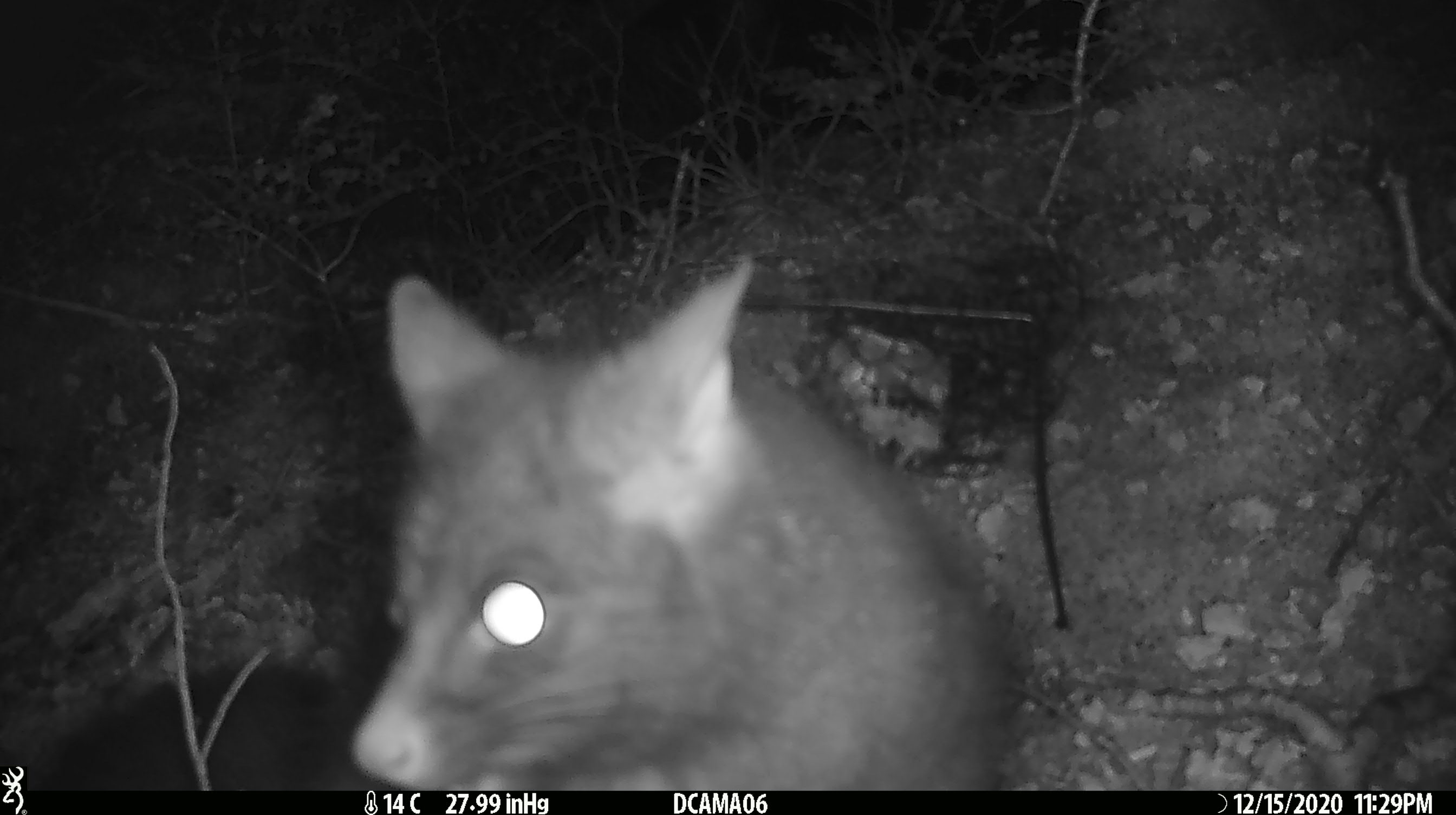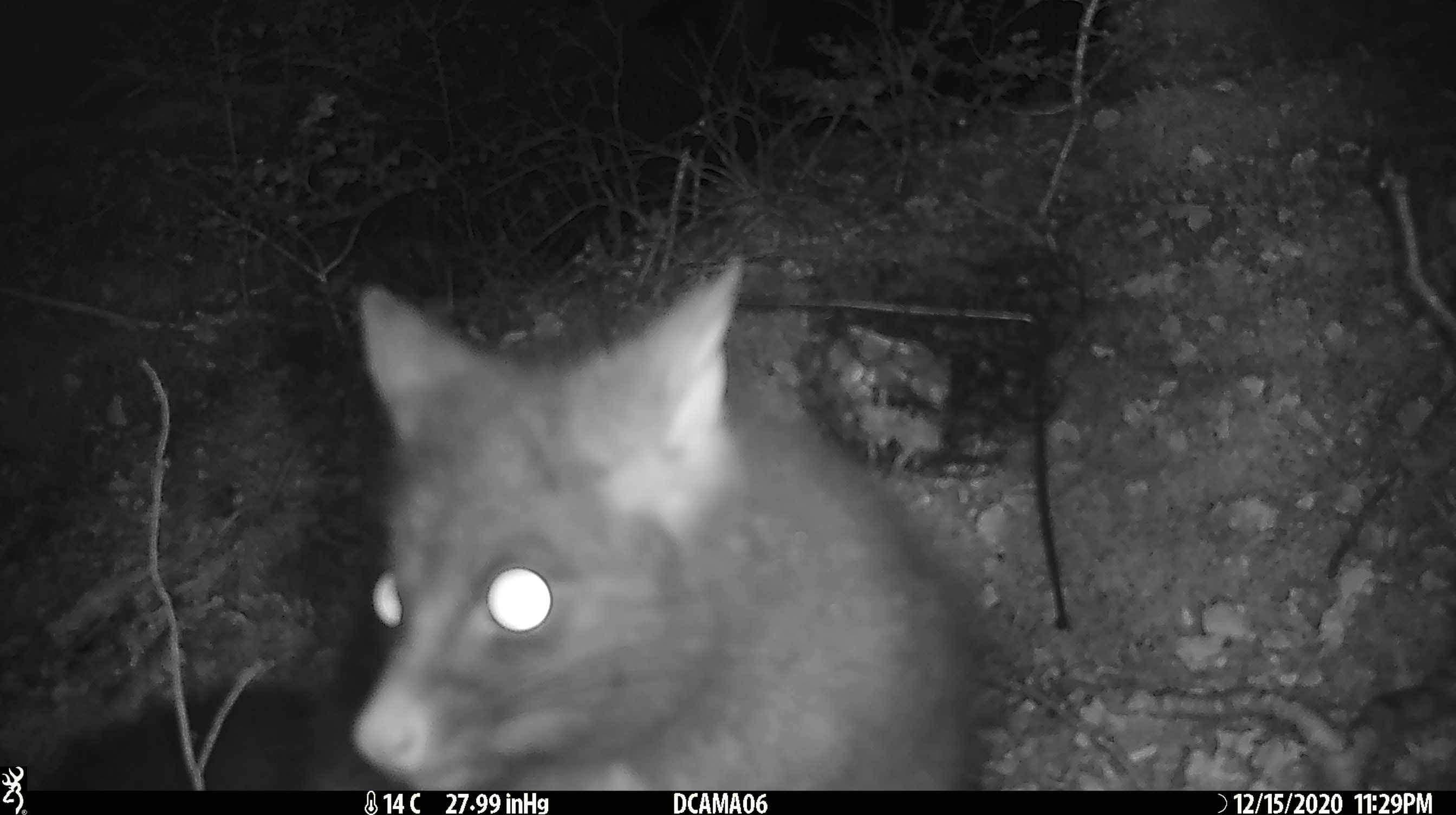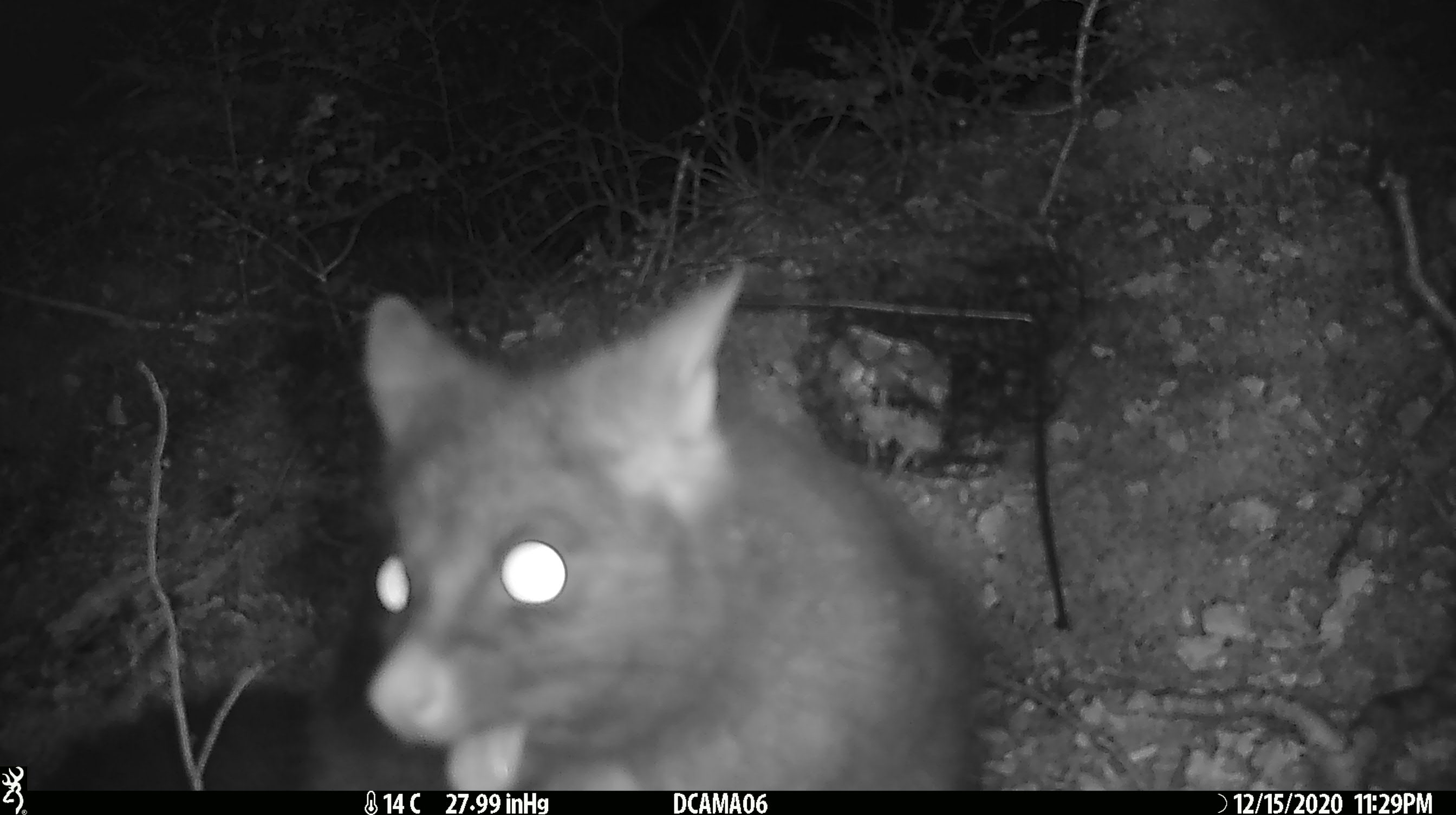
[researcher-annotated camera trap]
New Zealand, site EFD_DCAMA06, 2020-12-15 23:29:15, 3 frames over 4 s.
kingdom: Animalia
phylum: Chordata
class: Mammalia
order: Diprotodontia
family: Phalangeridae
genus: Trichosurus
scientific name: Trichosurus vulpecula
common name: common brushtail possum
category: possum